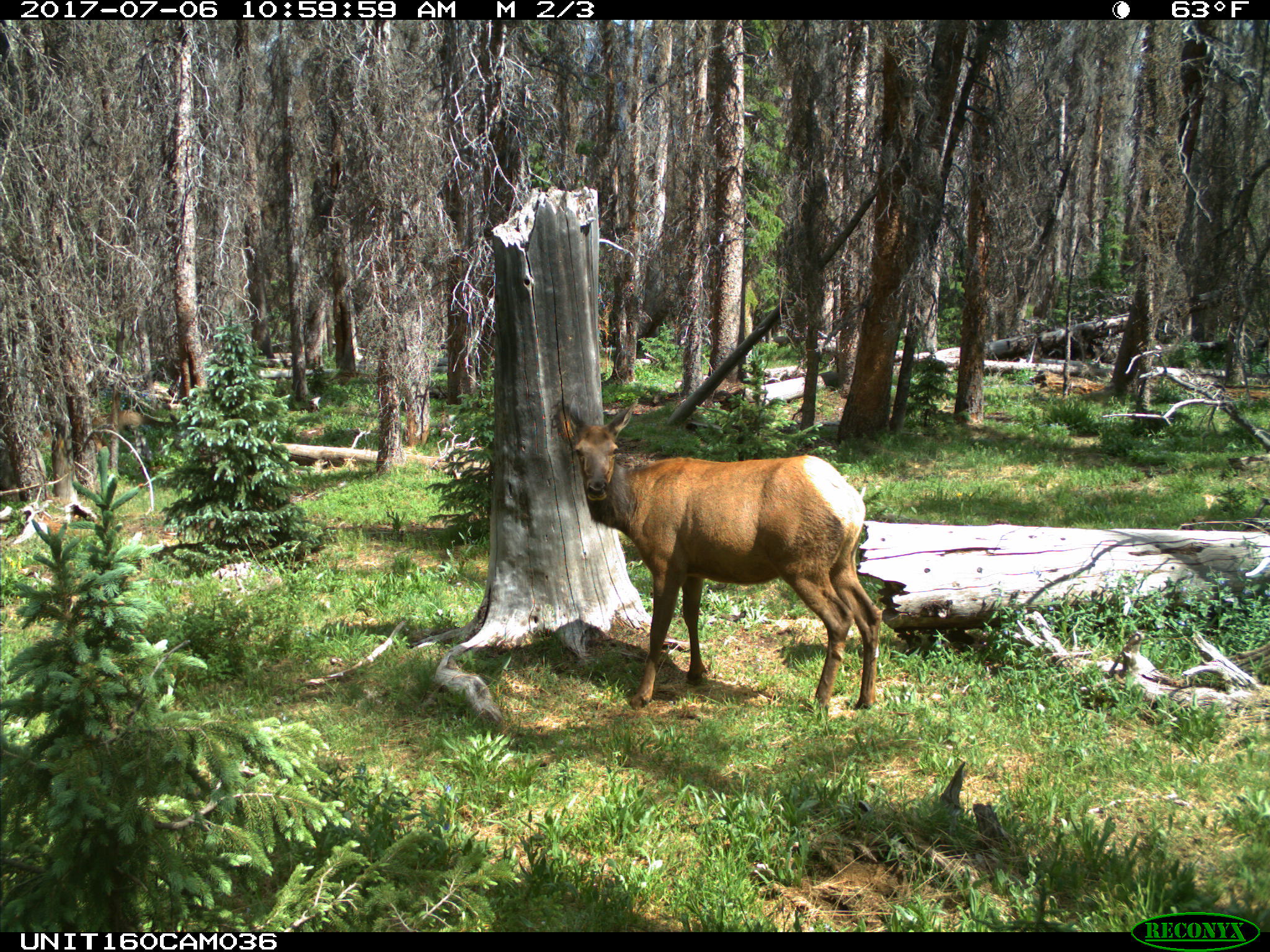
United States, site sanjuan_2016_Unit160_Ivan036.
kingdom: Animalia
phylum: Chordata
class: Mammalia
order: Artiodactyla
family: Cervidae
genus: Cervus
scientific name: Cervus elaphus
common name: red deer